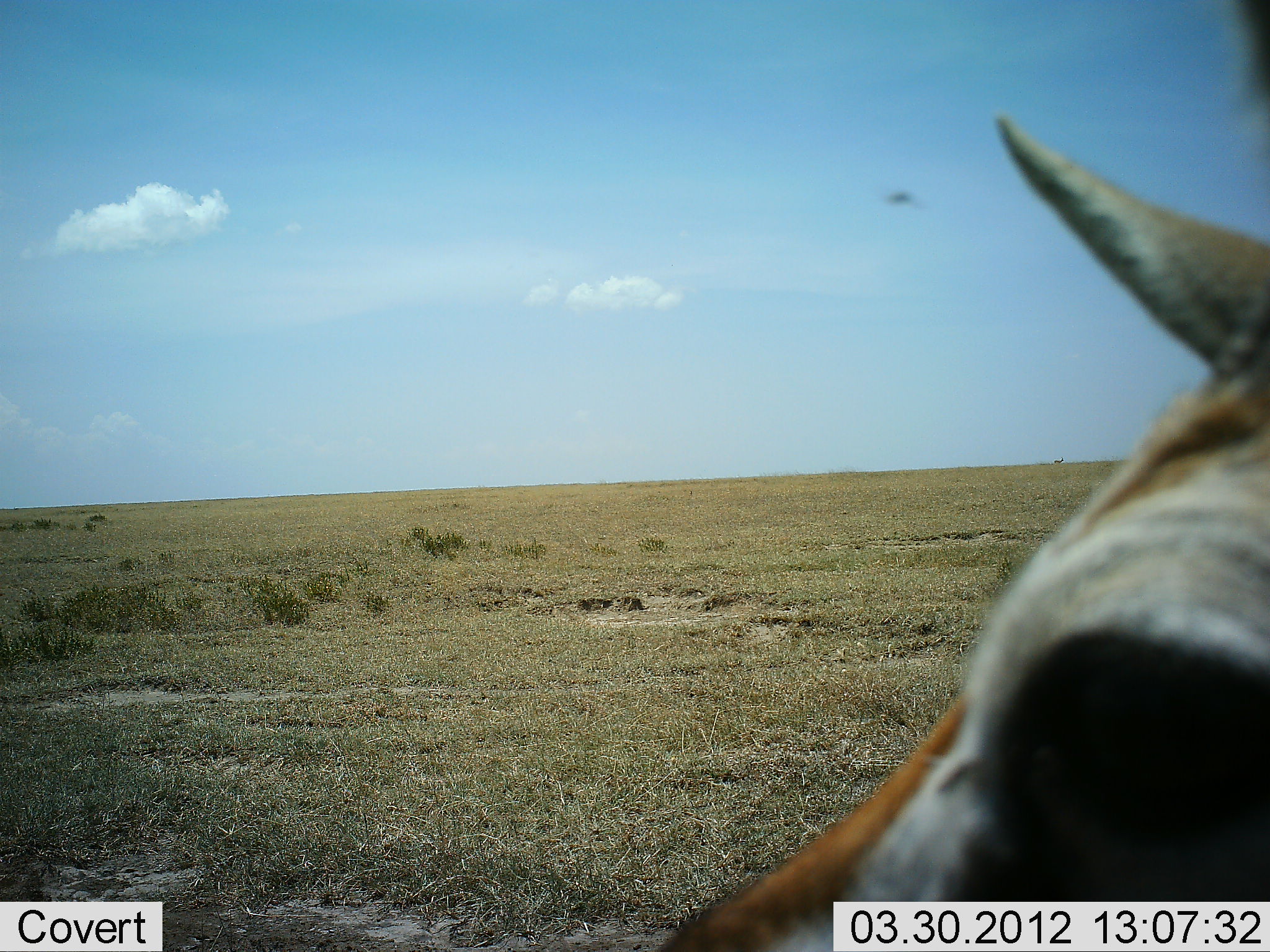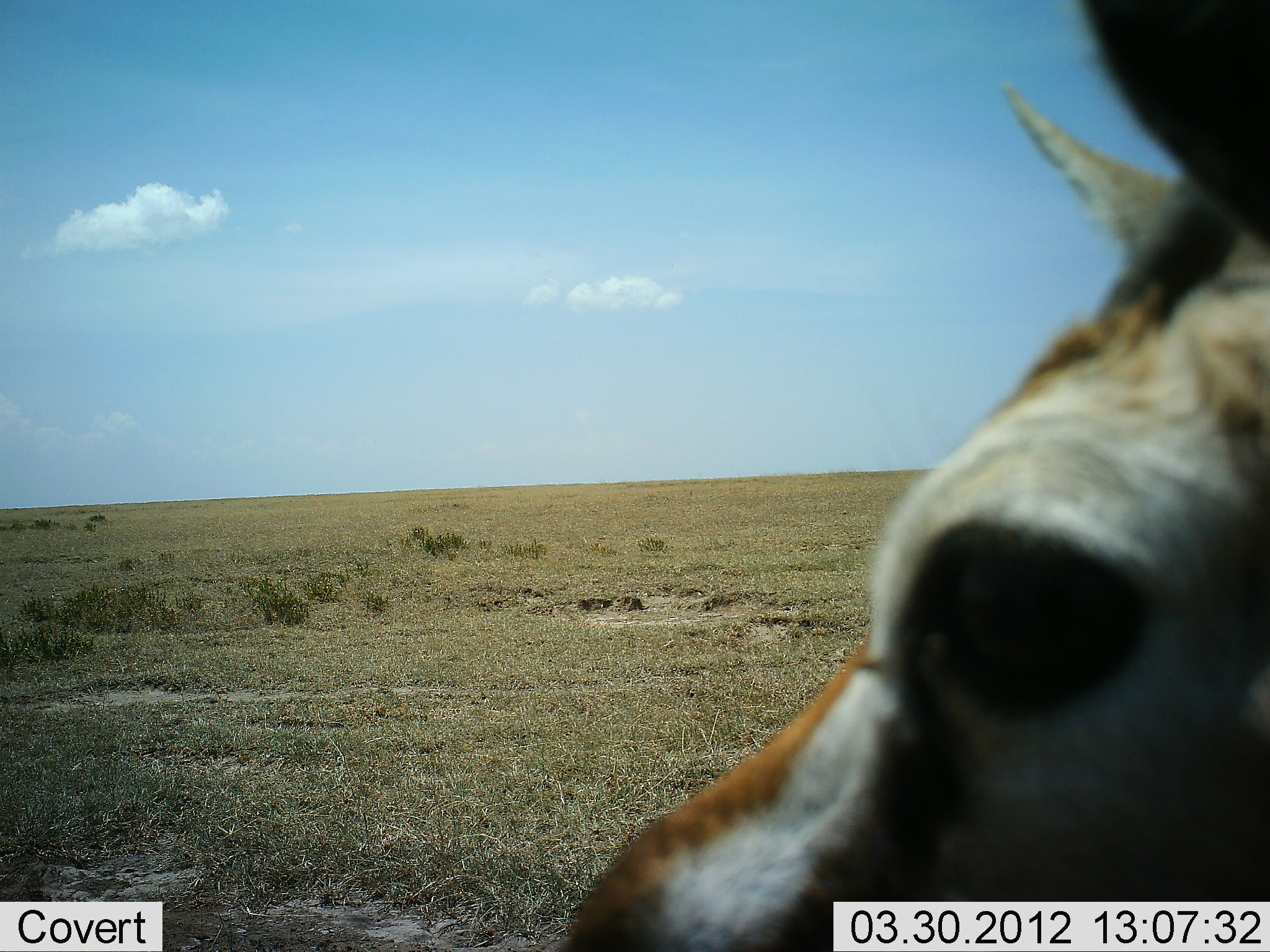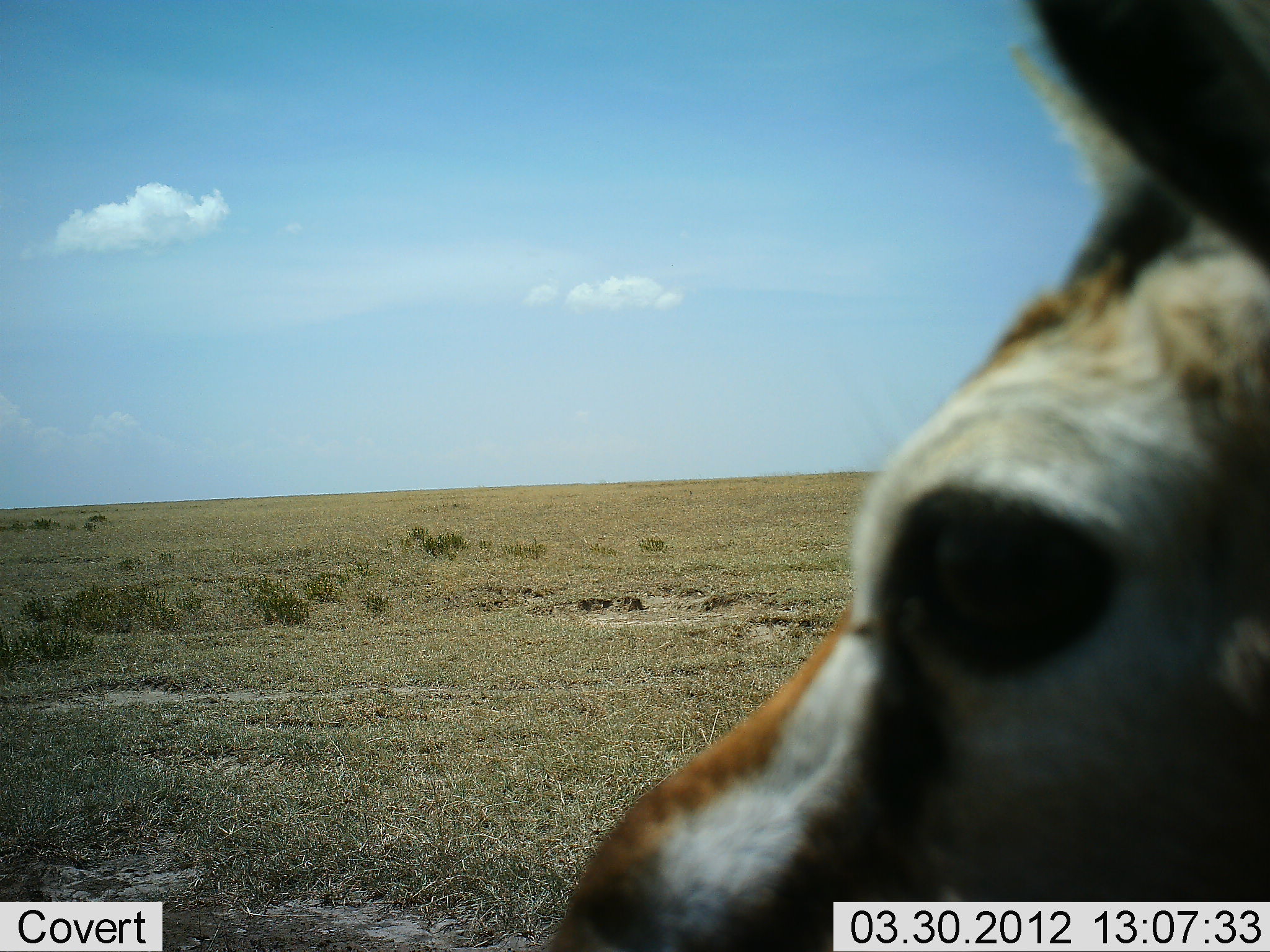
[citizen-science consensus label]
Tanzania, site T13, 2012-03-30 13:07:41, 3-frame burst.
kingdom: Animalia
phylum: Chordata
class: Mammalia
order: Artiodactyla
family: Bovidae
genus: Eudorcas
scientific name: Eudorcas thomsonii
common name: thomson's gazelle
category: gazellethomsons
Gazellethomsons (thomson's gazelle) (Eudorcas thomsonii), count 1. Behavior (volunteer vote fractions): standing 100%, resting 0%, moving 0%, interacting 0%. Young present (vote fraction): 0%. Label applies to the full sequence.